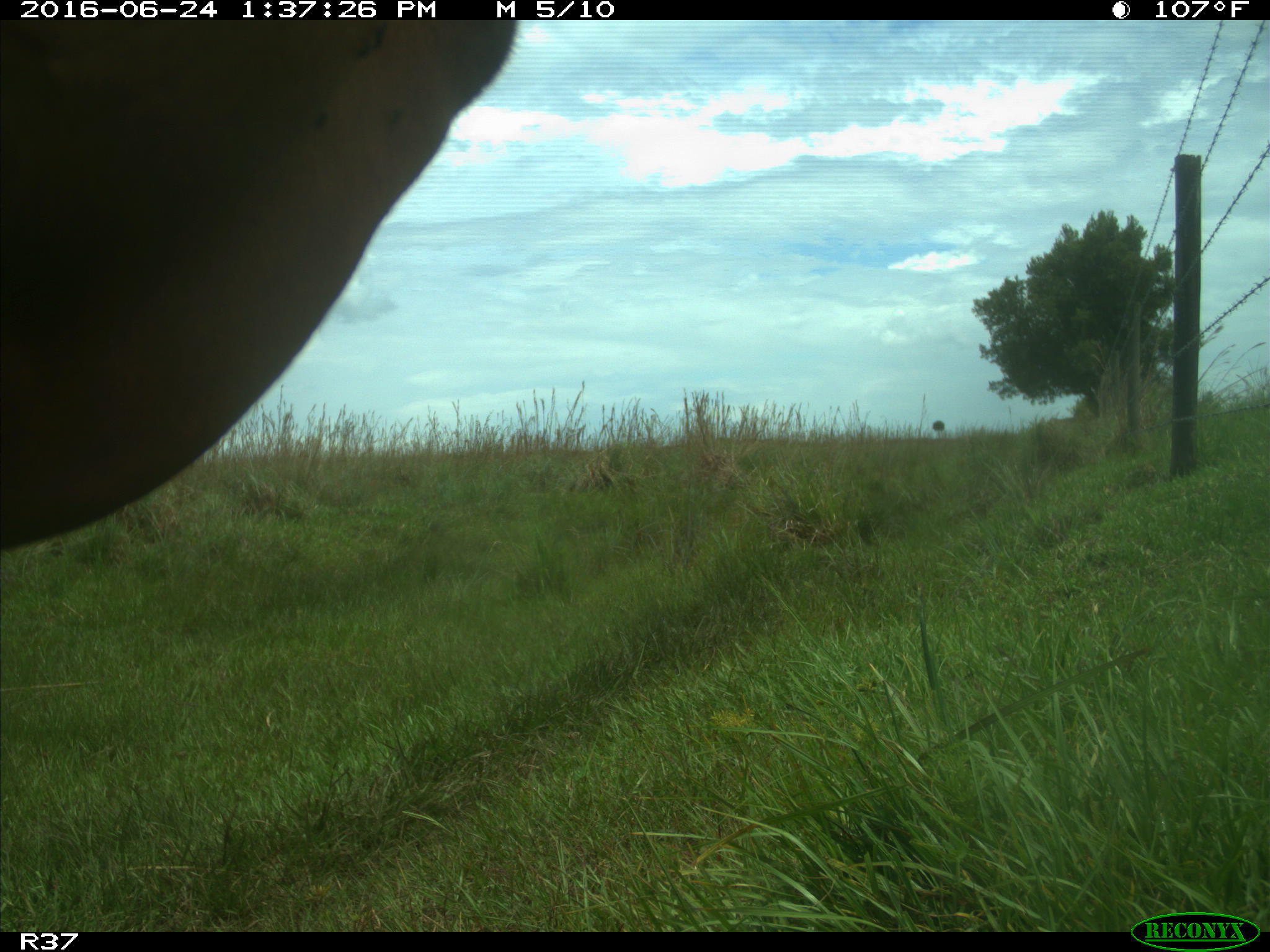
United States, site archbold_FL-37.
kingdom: Animalia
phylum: Chordata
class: Mammalia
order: Artiodactyla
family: Bovidae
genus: Bos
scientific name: Bos taurus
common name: domestic cow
Bos taurus (domestic cow).